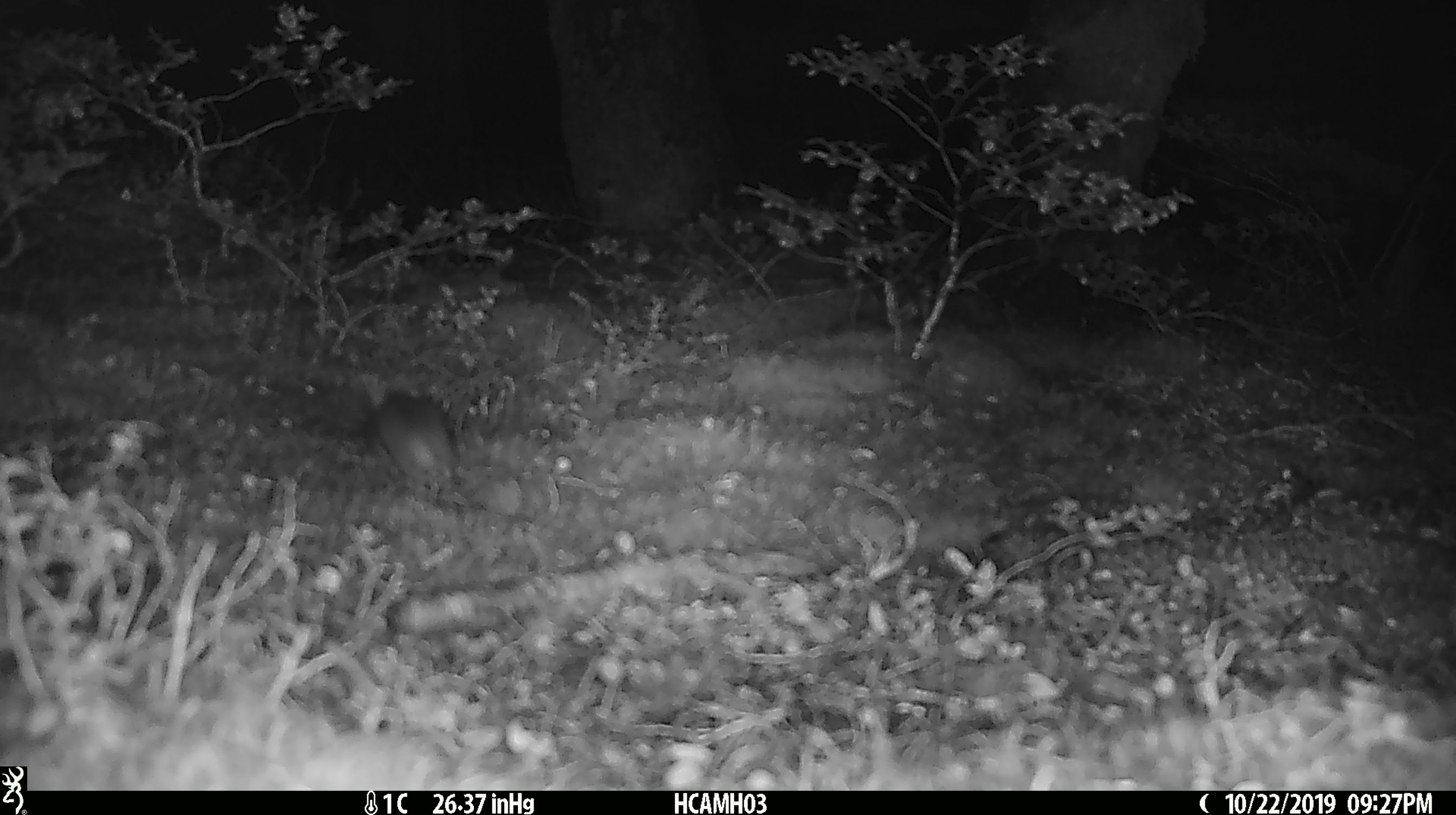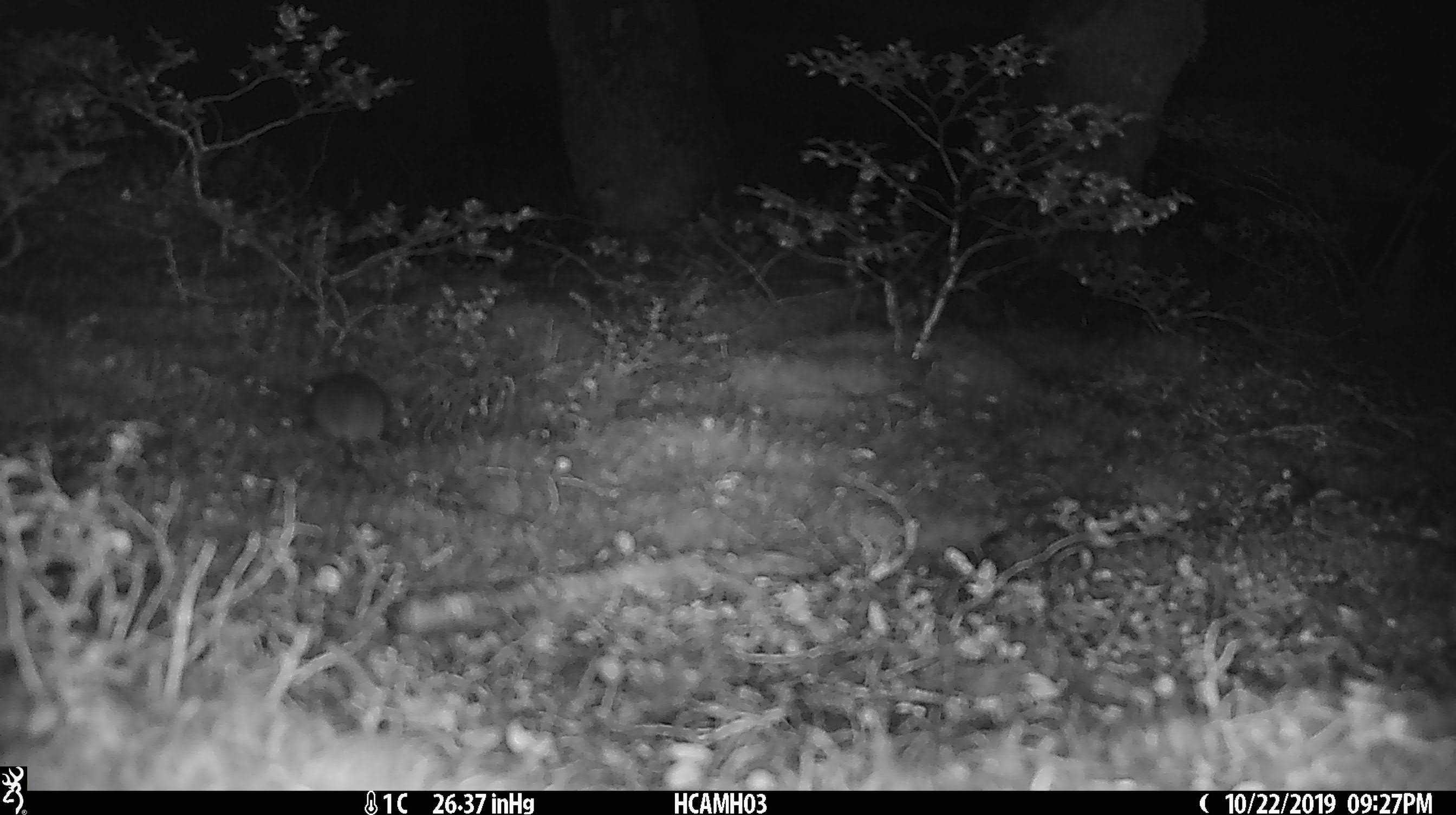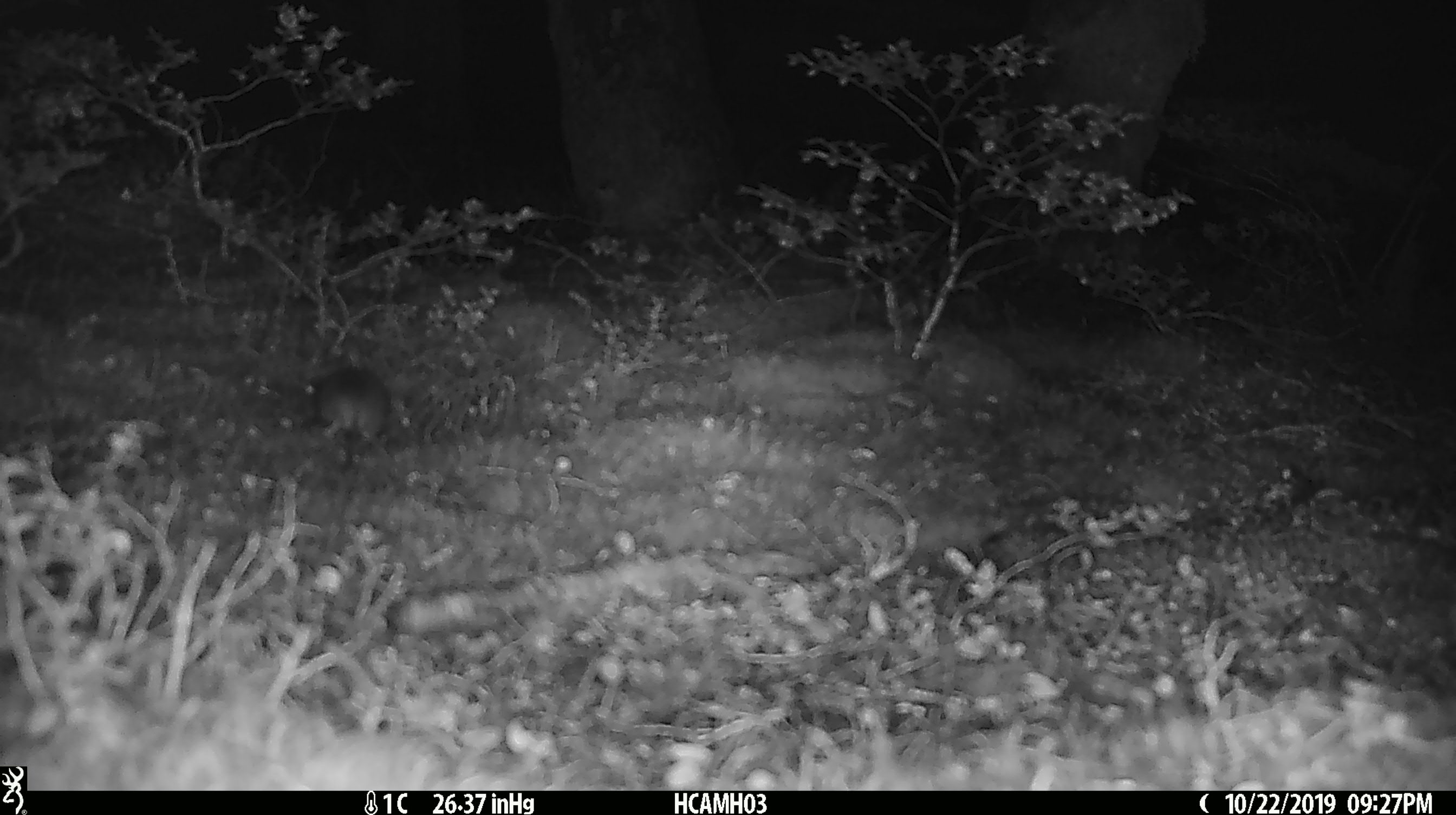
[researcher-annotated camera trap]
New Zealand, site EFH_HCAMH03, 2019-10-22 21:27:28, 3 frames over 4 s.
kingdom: Animalia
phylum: Chordata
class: Mammalia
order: Rodentia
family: Muridae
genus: Mus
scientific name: Mus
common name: mouse